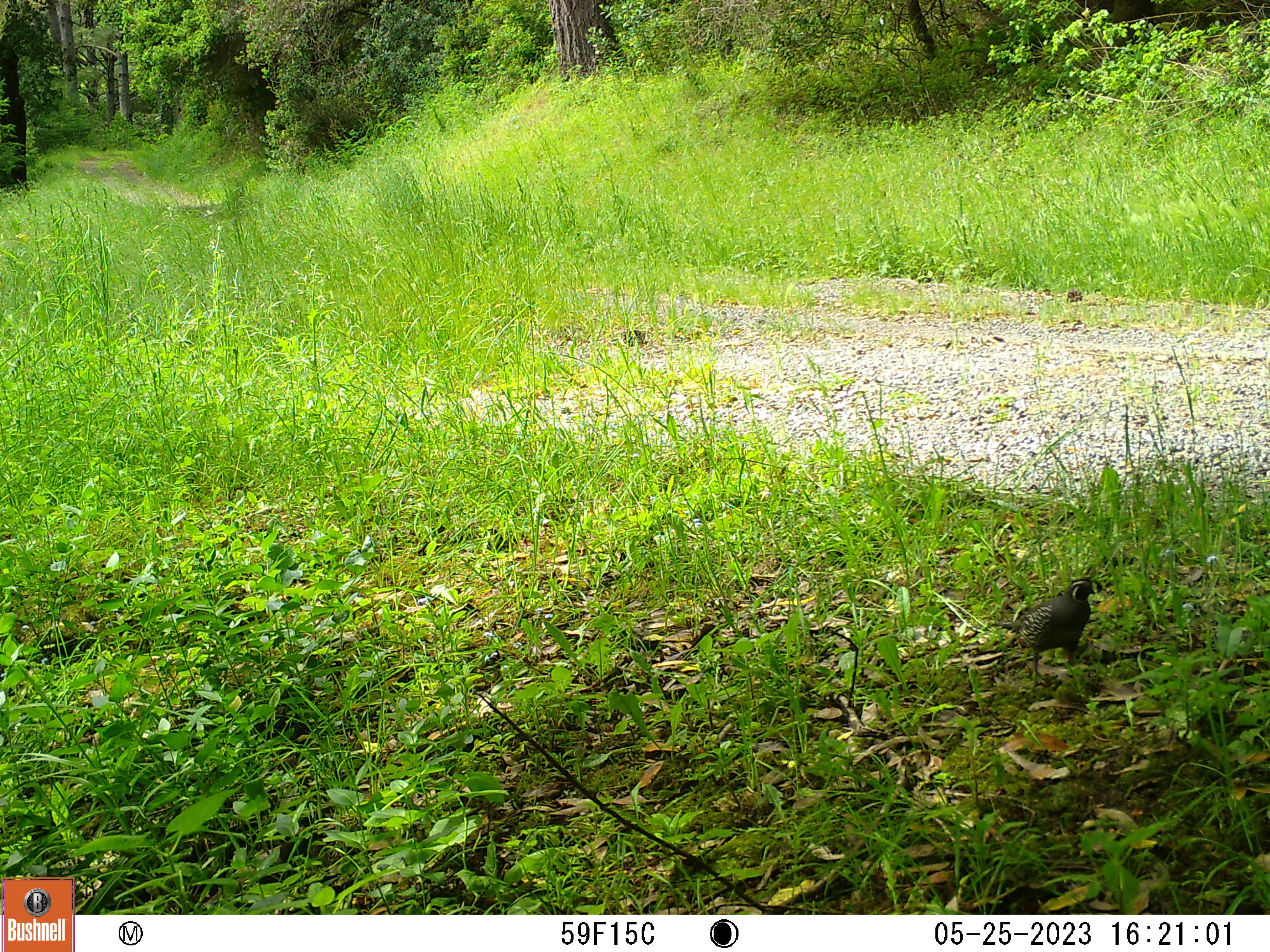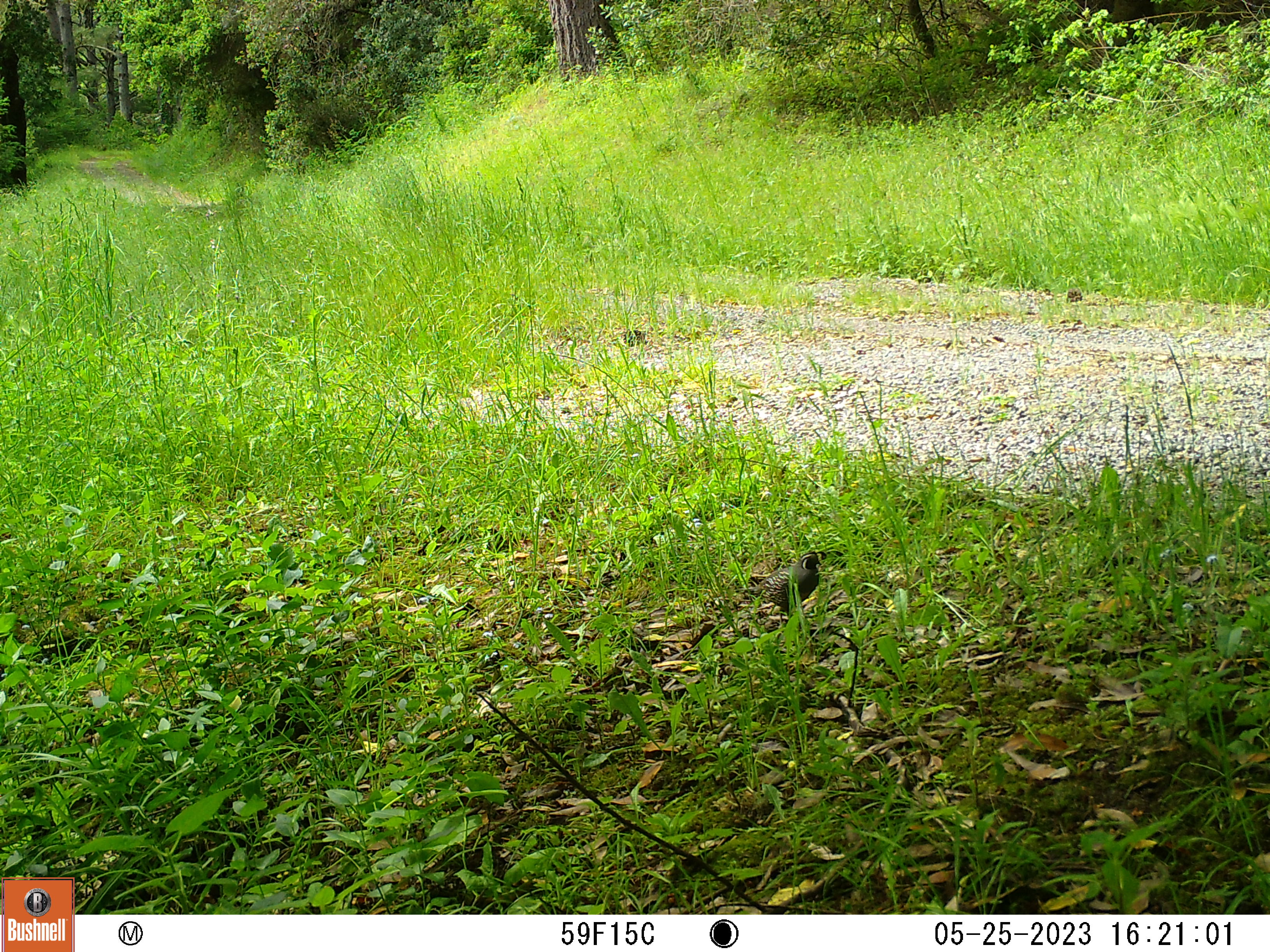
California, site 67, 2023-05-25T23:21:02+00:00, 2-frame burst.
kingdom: Animalia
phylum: Chordata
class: Aves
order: Galliformes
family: Odontophoridae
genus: Callipepla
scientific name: Callipepla californica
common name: california quail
California quail (Callipepla californica).